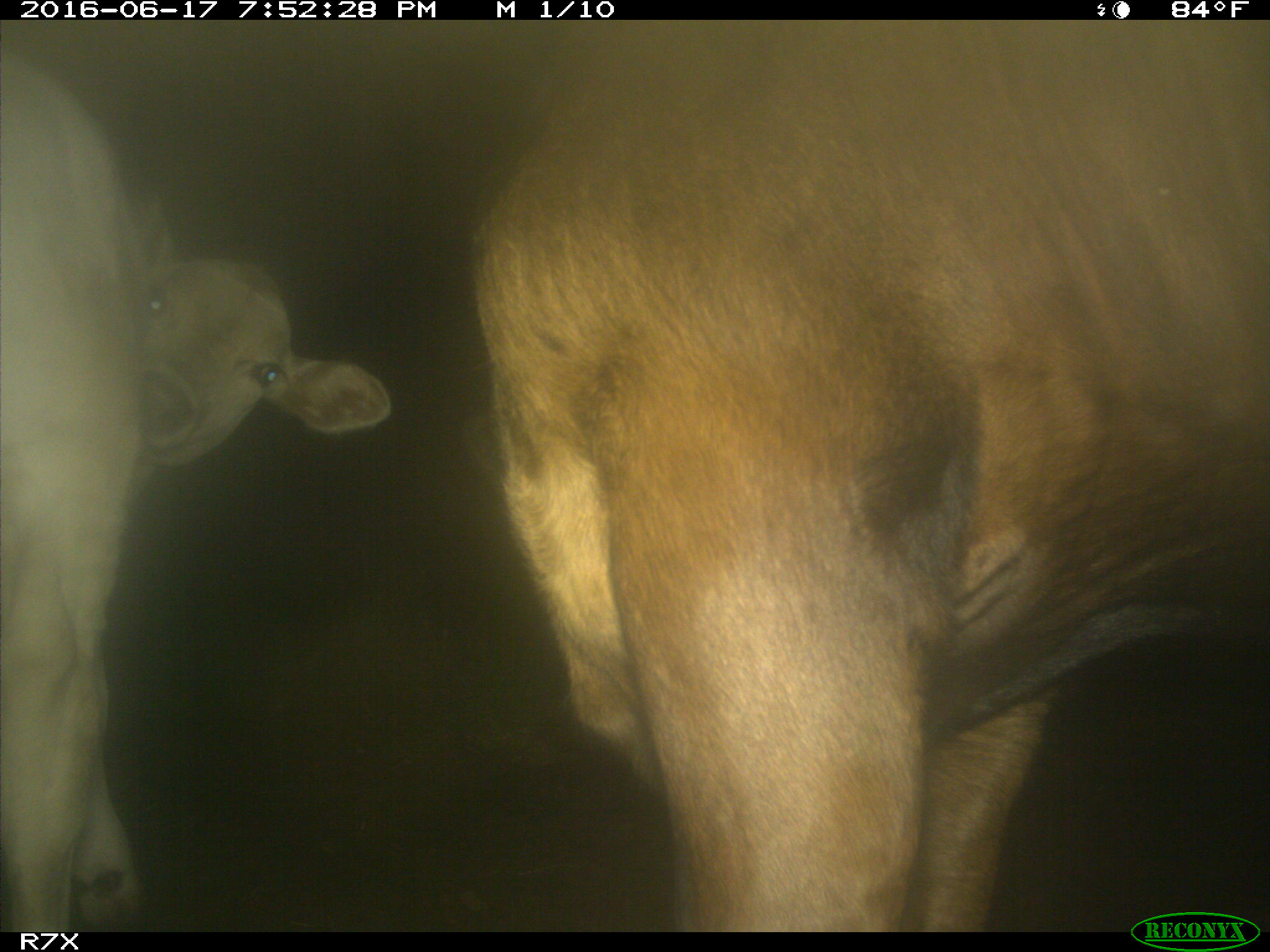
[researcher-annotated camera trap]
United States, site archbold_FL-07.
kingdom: Animalia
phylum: Chordata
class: Mammalia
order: Artiodactyla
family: Bovidae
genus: Bos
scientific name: Bos taurus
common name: domestic cow